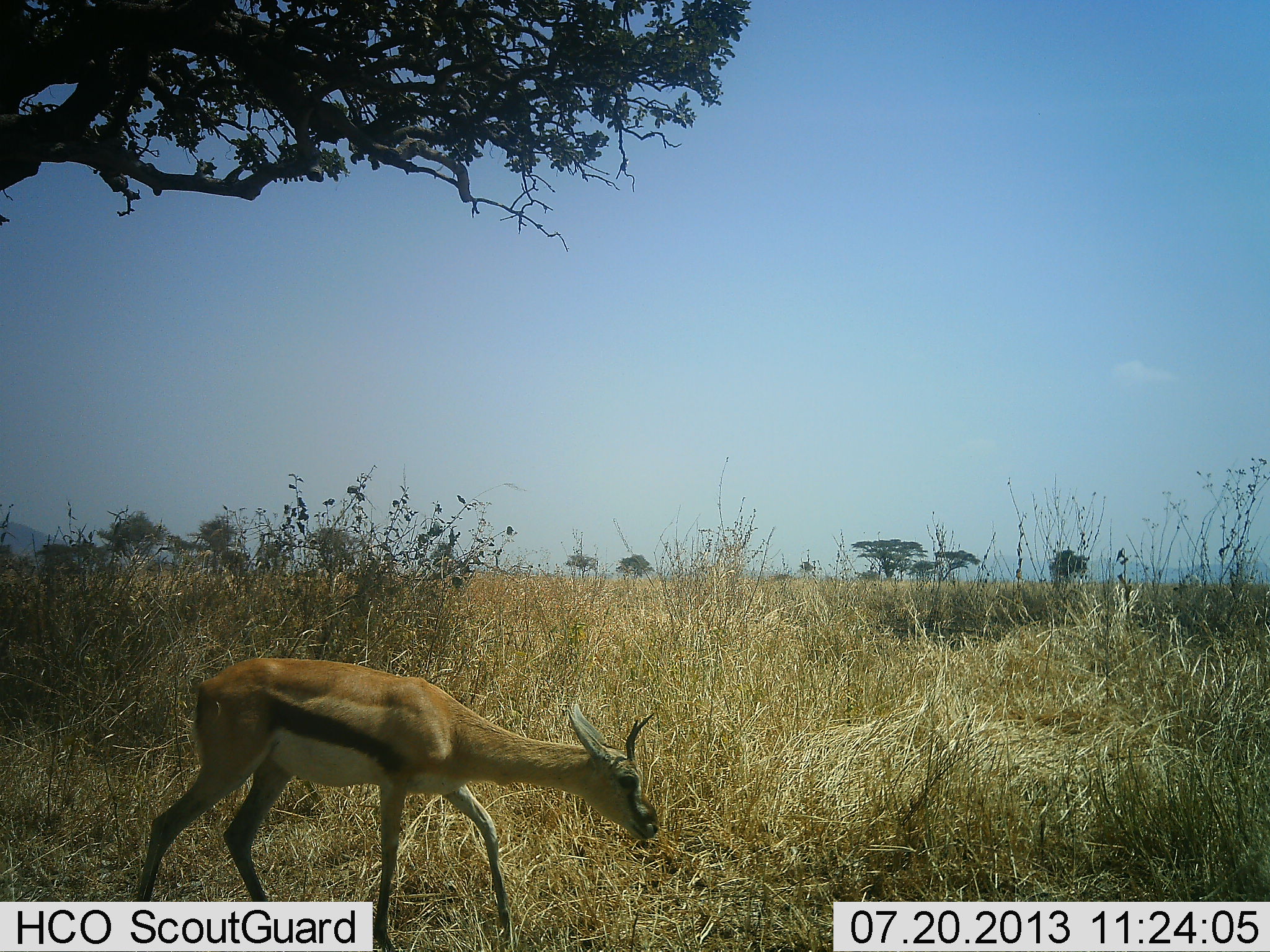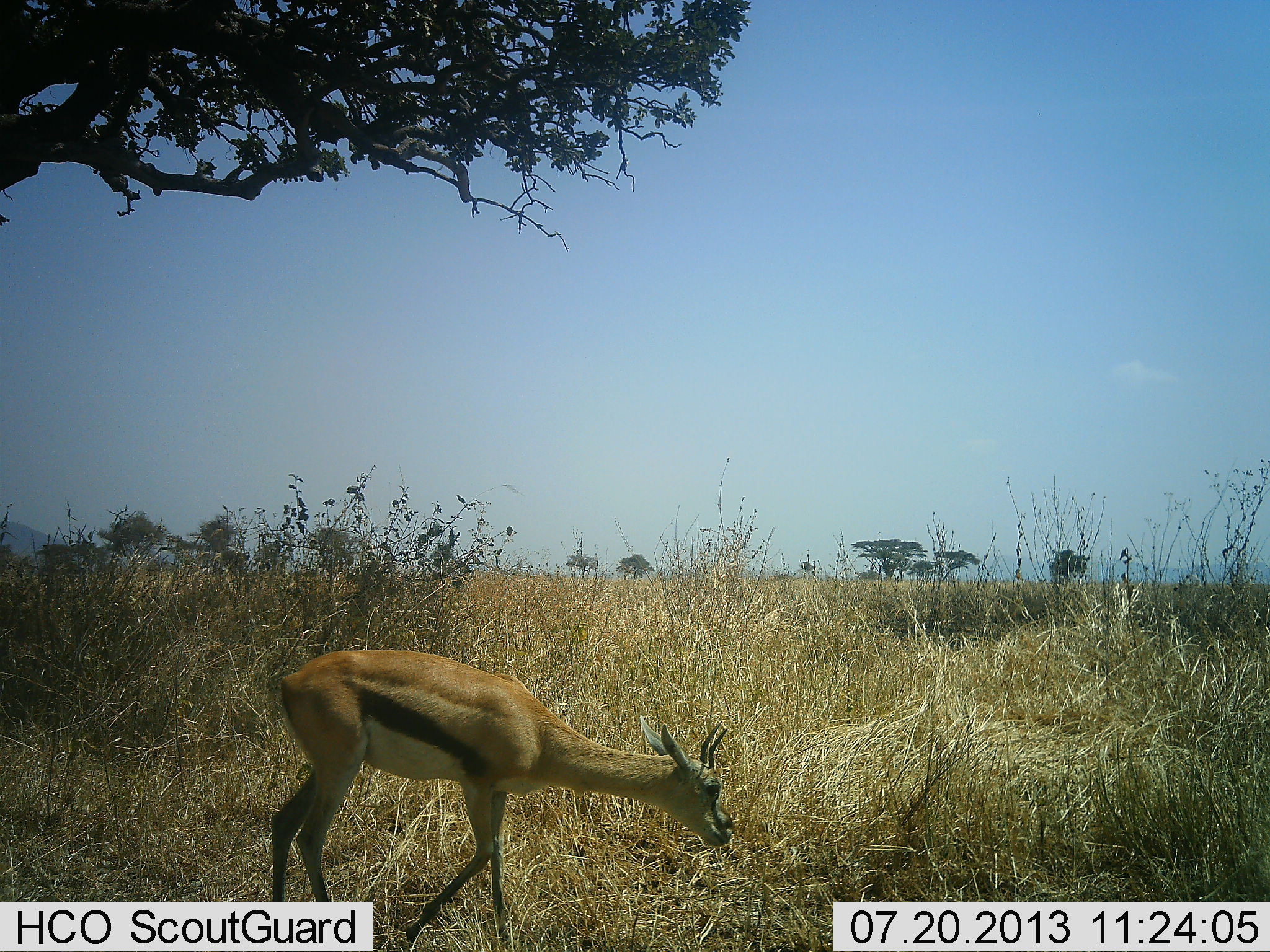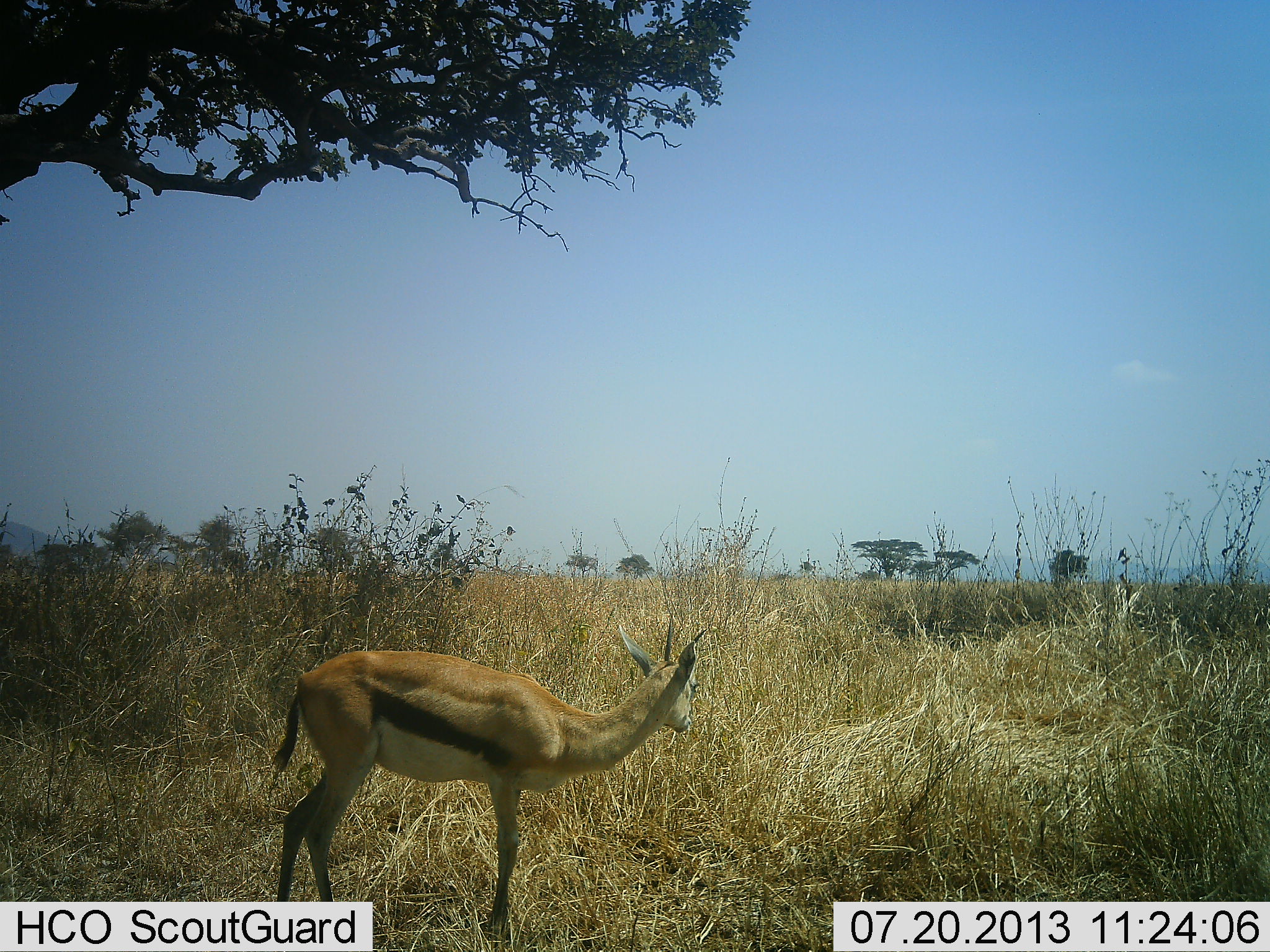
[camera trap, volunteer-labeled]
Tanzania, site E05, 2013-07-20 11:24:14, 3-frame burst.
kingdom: Animalia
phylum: Chordata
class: Mammalia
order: Artiodactyla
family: Bovidae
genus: Eudorcas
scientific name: Eudorcas thomsonii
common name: thomson's gazelle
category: gazellethomsons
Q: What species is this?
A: Gazellethomsons (thomson's gazelle) (Eudorcas thomsonii).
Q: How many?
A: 1.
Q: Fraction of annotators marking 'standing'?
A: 27%.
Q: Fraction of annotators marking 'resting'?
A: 0%.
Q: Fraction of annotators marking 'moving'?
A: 64%.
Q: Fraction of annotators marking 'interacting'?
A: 0%.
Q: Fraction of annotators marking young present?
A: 0%.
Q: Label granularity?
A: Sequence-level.